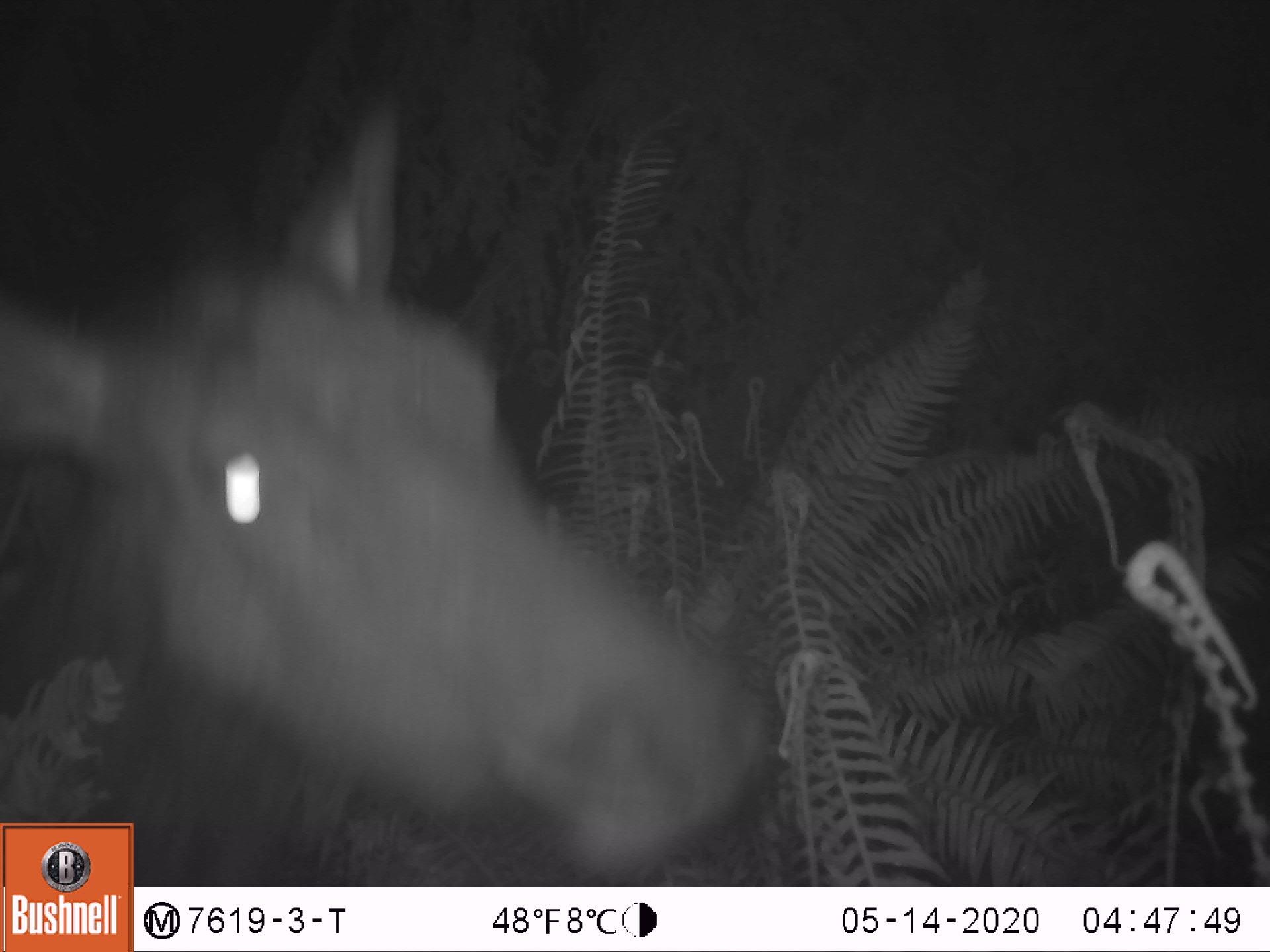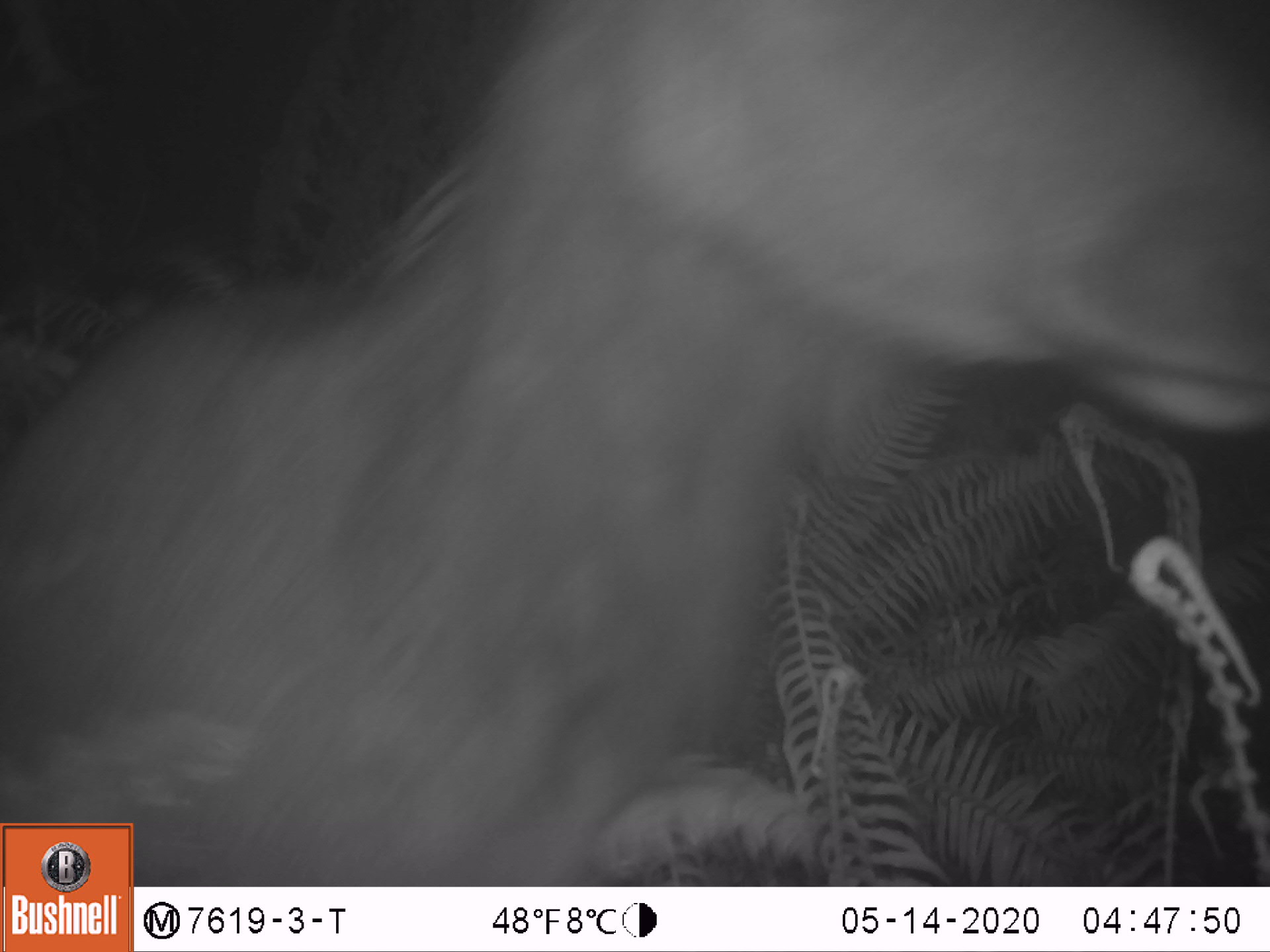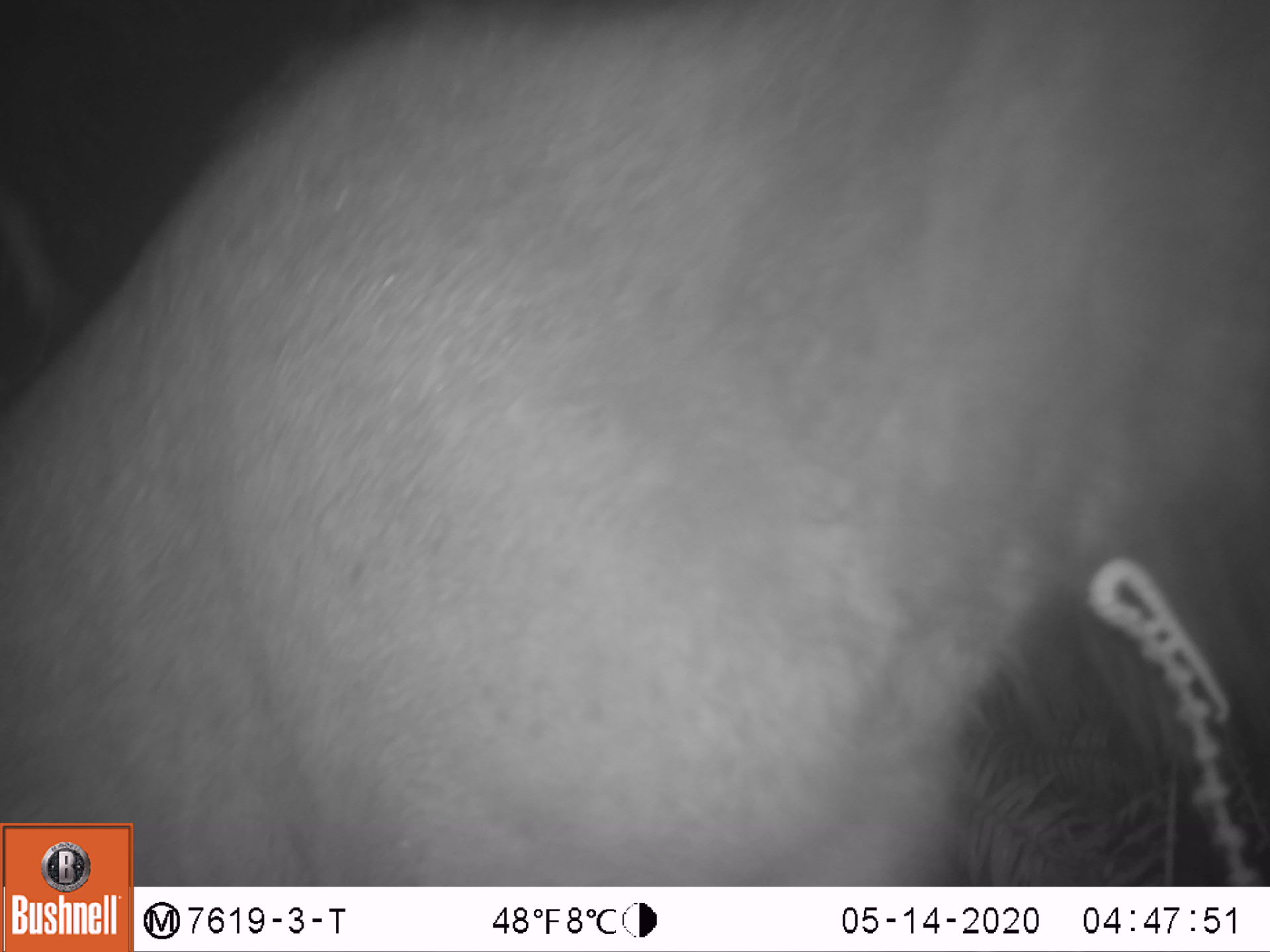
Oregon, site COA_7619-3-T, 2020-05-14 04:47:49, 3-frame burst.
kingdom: Animalia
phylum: Chordata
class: Mammalia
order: Artiodactyla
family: Cervidae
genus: Cervus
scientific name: Cervus canadensis roosevelti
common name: roosevelt elk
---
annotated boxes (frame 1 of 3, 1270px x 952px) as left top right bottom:
roosevelt elk: 3 91 785 814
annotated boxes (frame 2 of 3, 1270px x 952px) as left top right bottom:
roosevelt elk: 5 0 1259 812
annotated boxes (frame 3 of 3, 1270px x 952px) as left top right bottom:
roosevelt elk: 9 0 1259 814